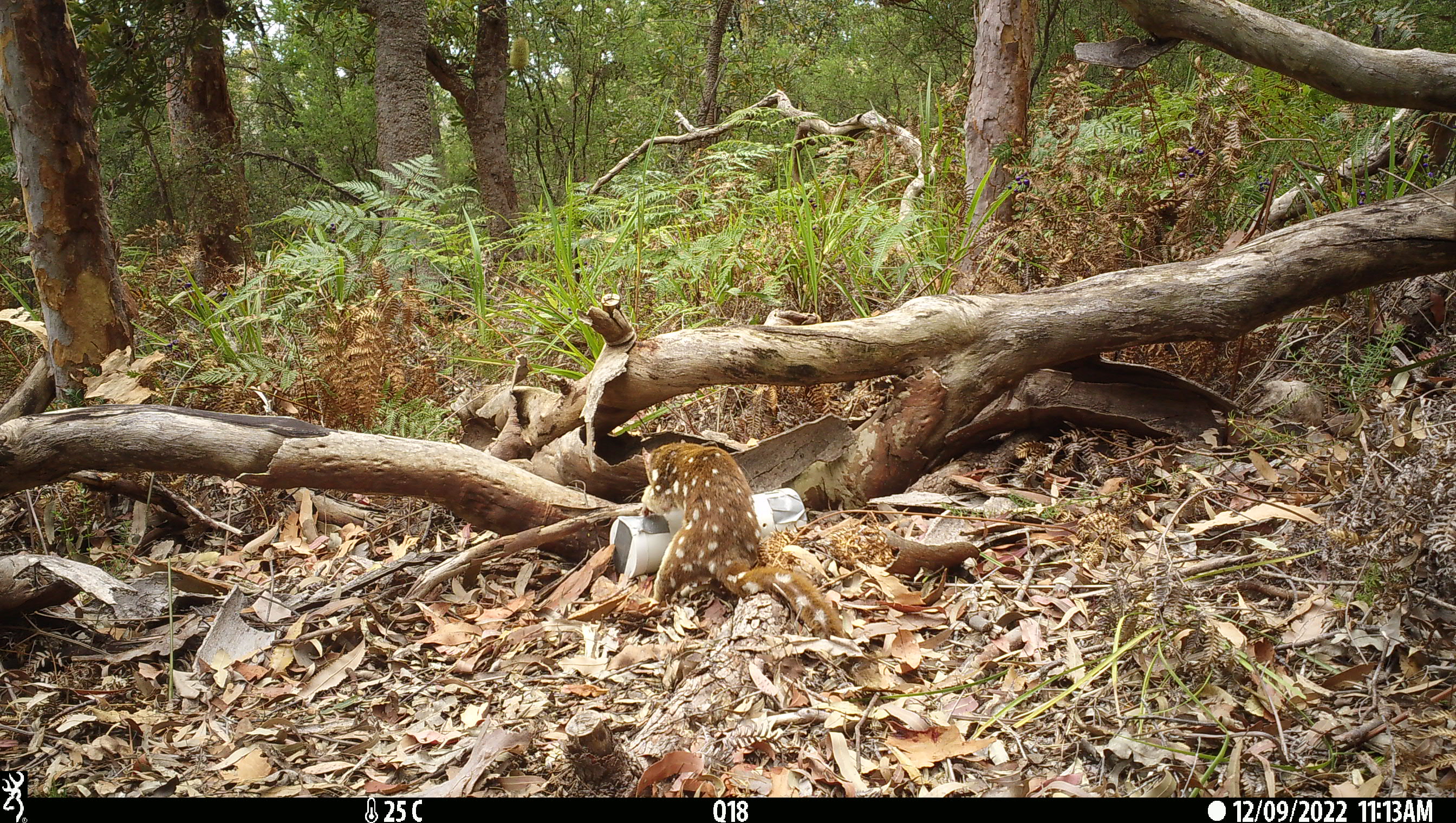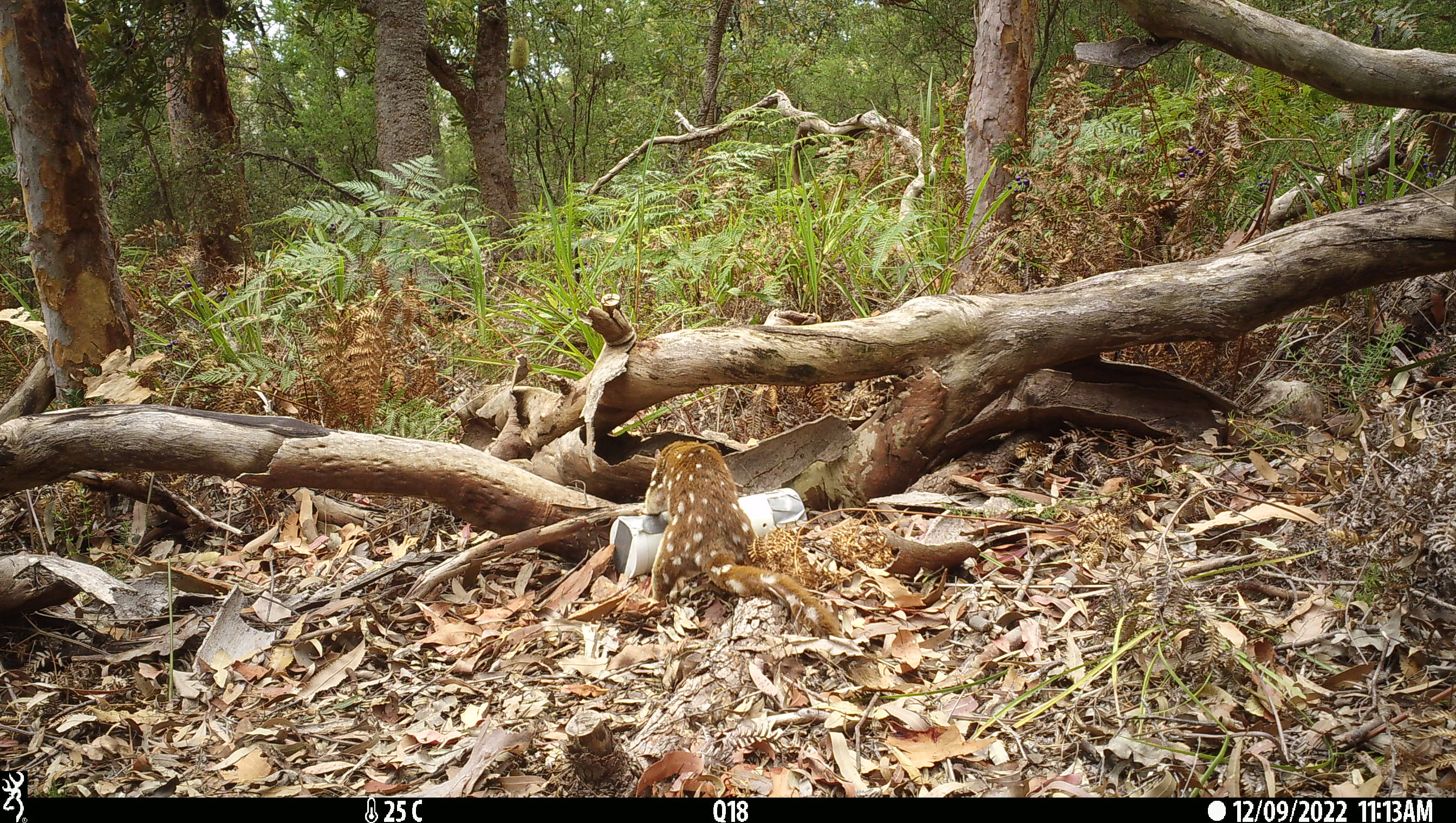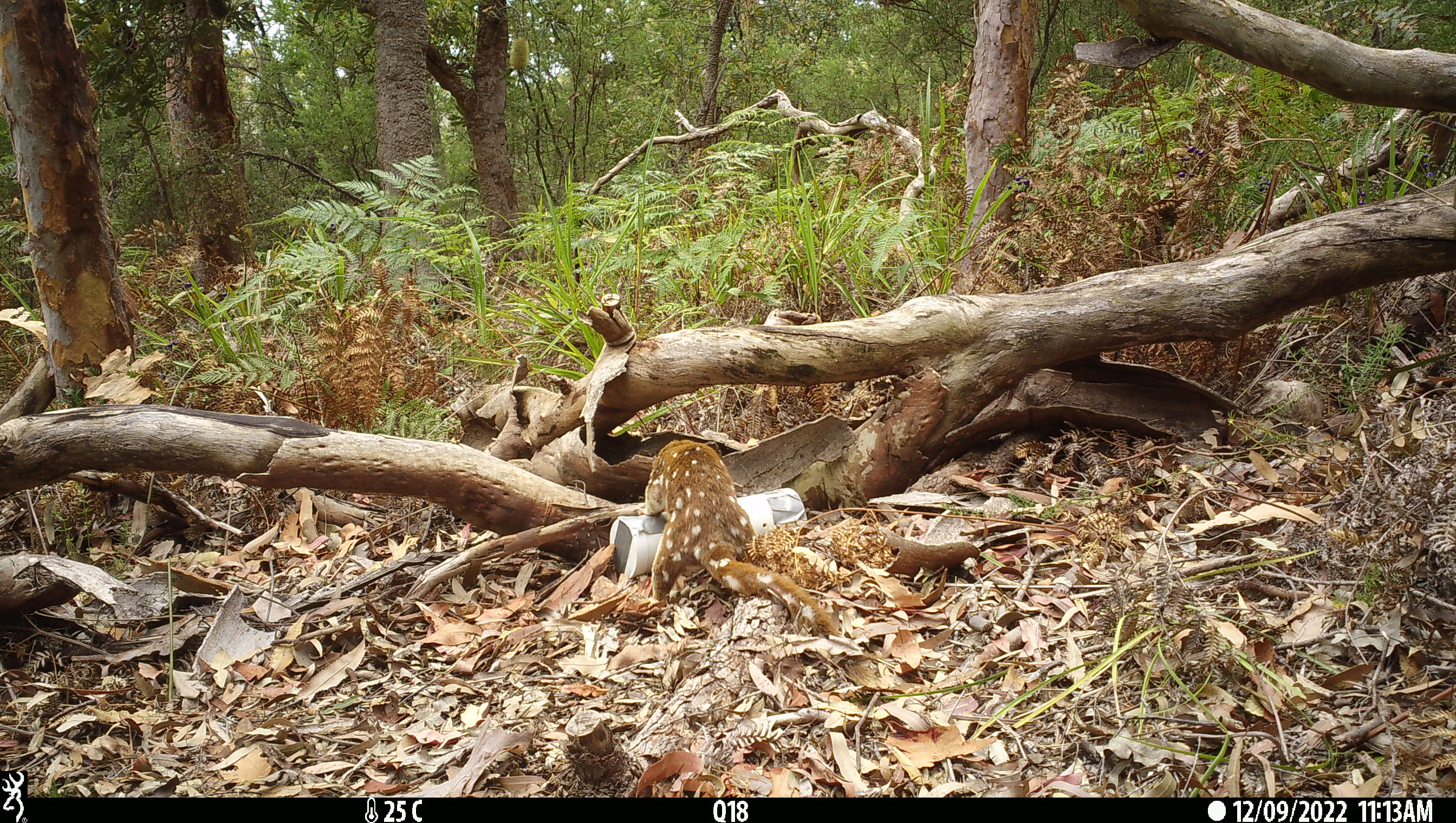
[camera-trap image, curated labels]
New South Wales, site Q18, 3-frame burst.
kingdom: Animalia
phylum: Chordata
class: Mammalia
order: Dasyuromorphia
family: Dasyuridae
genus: Dasyurus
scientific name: Dasyurus maculatus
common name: spotted-tailed quoll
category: quoll